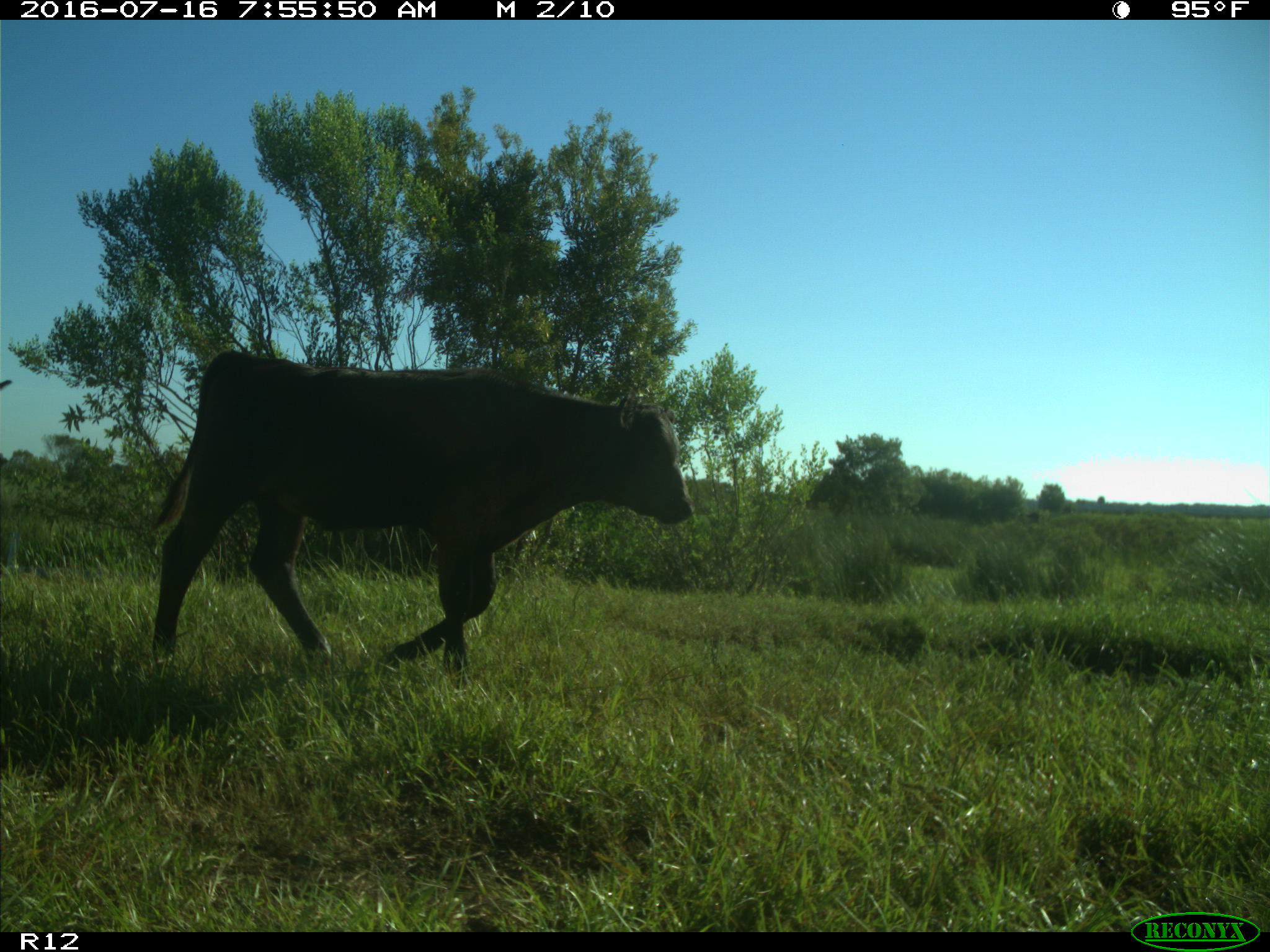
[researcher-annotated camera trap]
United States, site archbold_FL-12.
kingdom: Animalia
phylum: Chordata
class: Mammalia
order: Artiodactyla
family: Bovidae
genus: Bos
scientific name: Bos taurus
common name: domestic cow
Bos taurus (domestic cow).